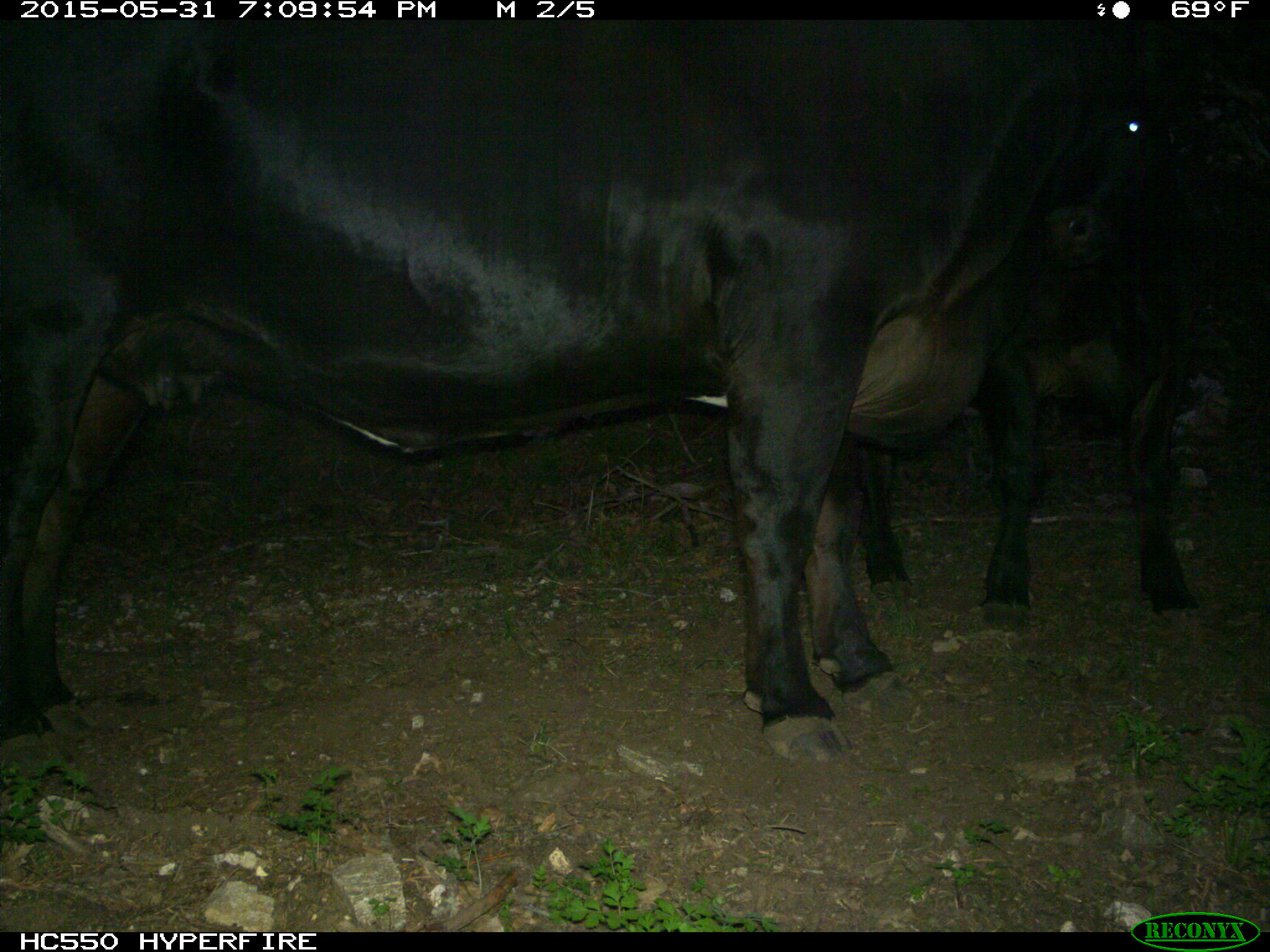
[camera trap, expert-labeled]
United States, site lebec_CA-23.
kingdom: Animalia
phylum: Chordata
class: Mammalia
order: Artiodactyla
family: Bovidae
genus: Bos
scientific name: Bos taurus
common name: domestic cow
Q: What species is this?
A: Bos taurus (domestic cow).